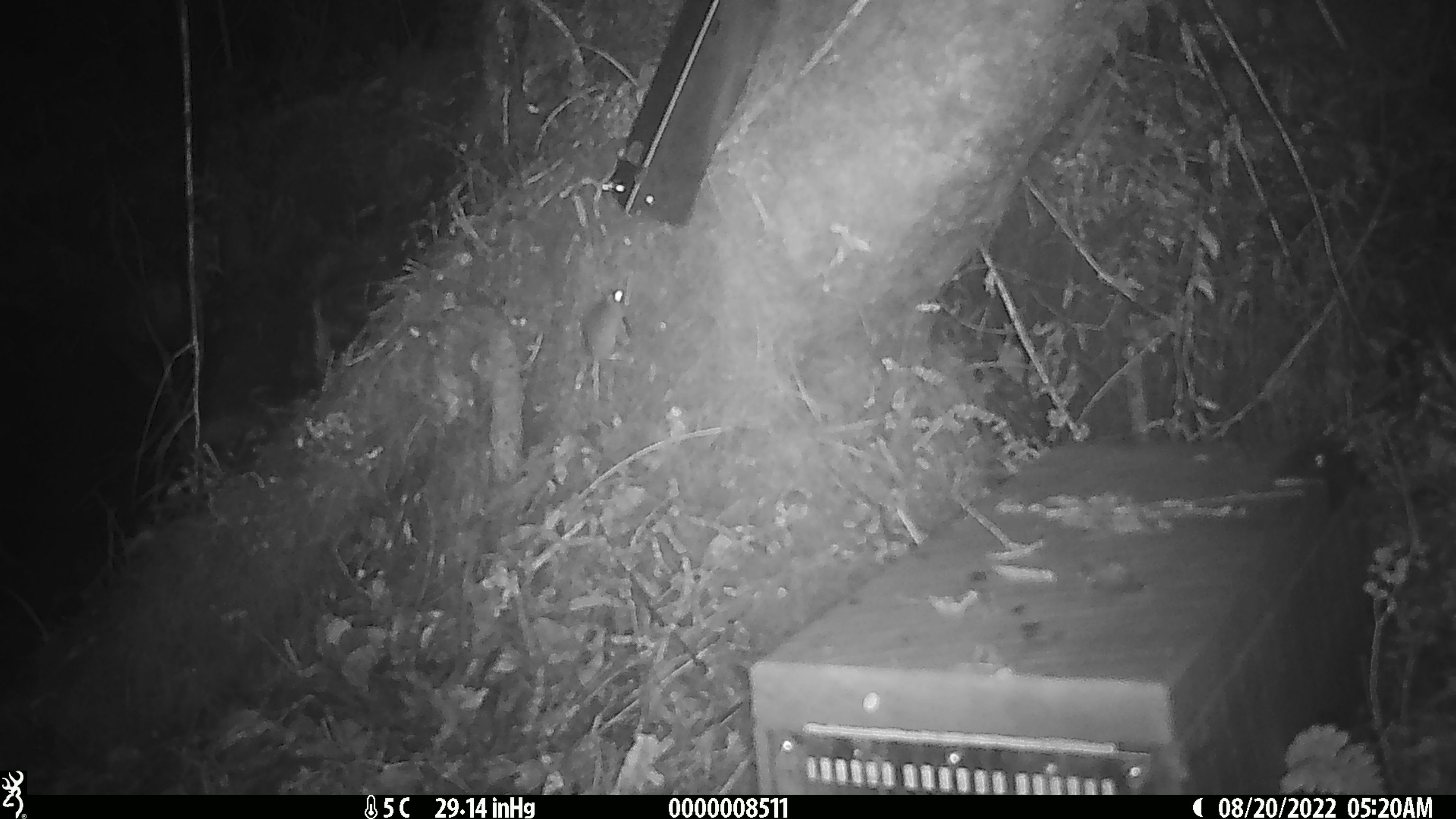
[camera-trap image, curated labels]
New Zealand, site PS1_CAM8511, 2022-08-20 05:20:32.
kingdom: Animalia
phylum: Chordata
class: Mammalia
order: Rodentia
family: Muridae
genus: Mus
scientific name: Mus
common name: mouse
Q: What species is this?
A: Mouse (Mus).